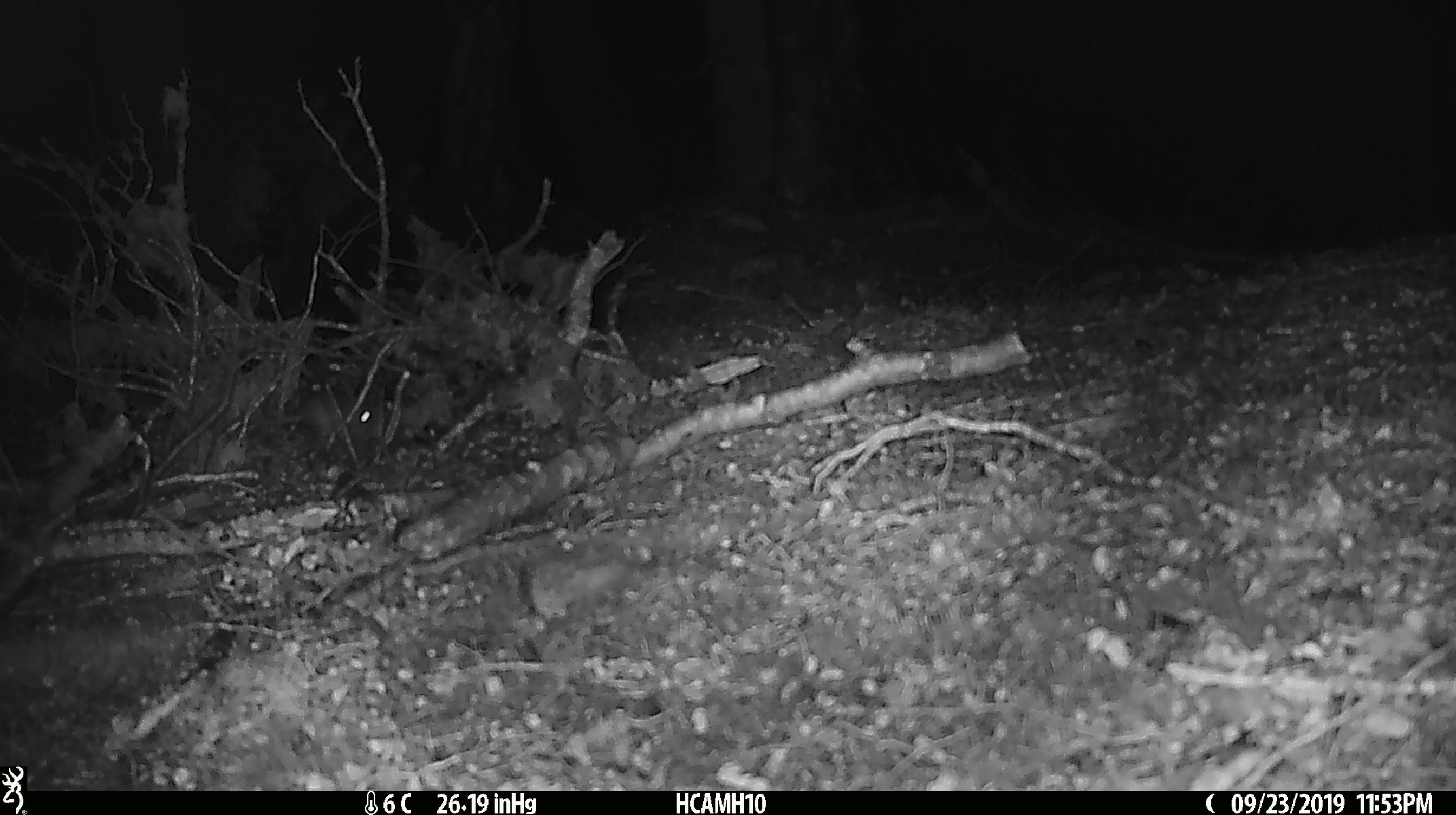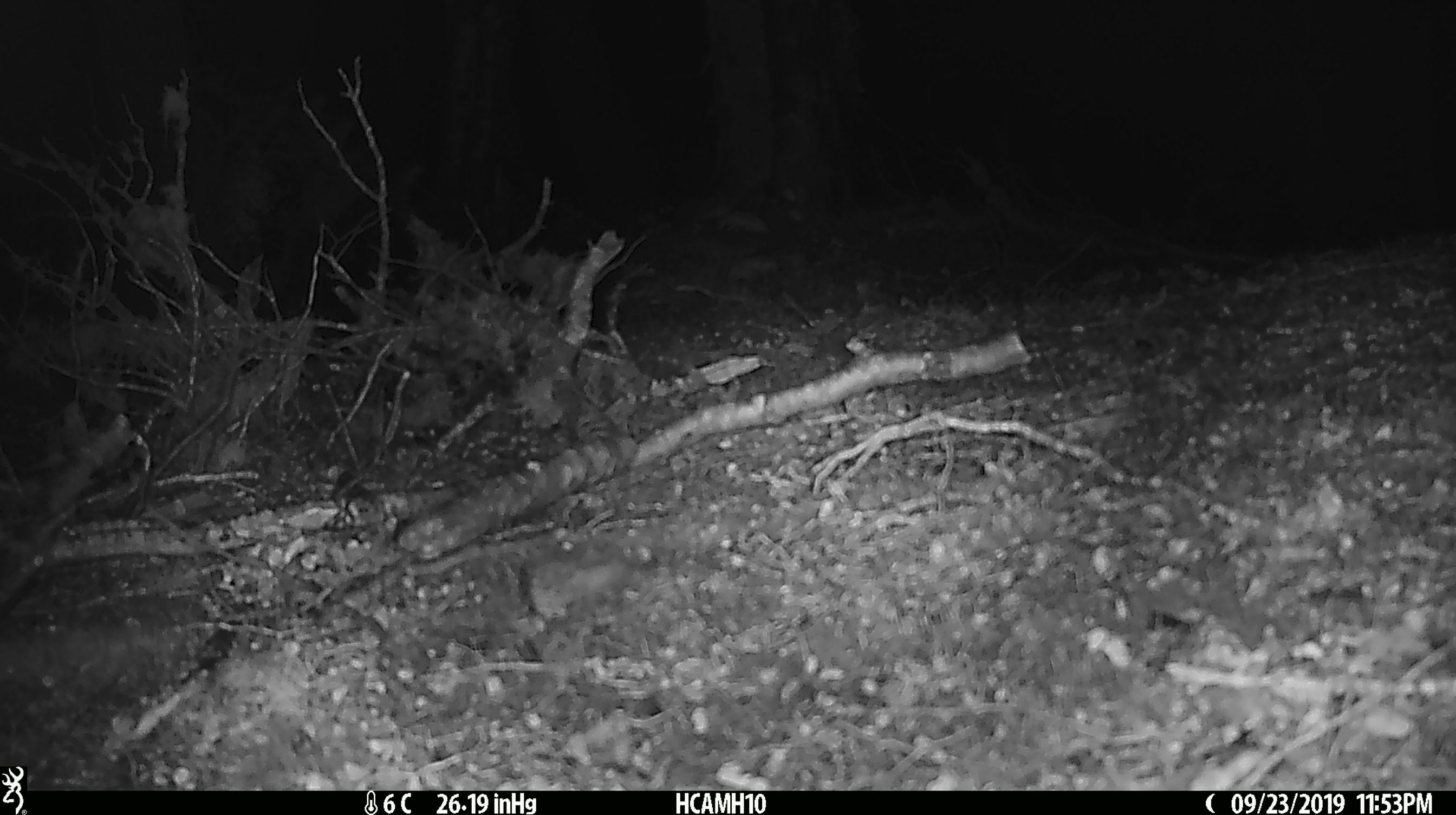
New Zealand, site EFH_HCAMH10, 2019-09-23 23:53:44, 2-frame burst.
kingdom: Animalia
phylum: Chordata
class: Mammalia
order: Rodentia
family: Muridae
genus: Mus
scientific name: Mus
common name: mouse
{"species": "mouse (Mus)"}